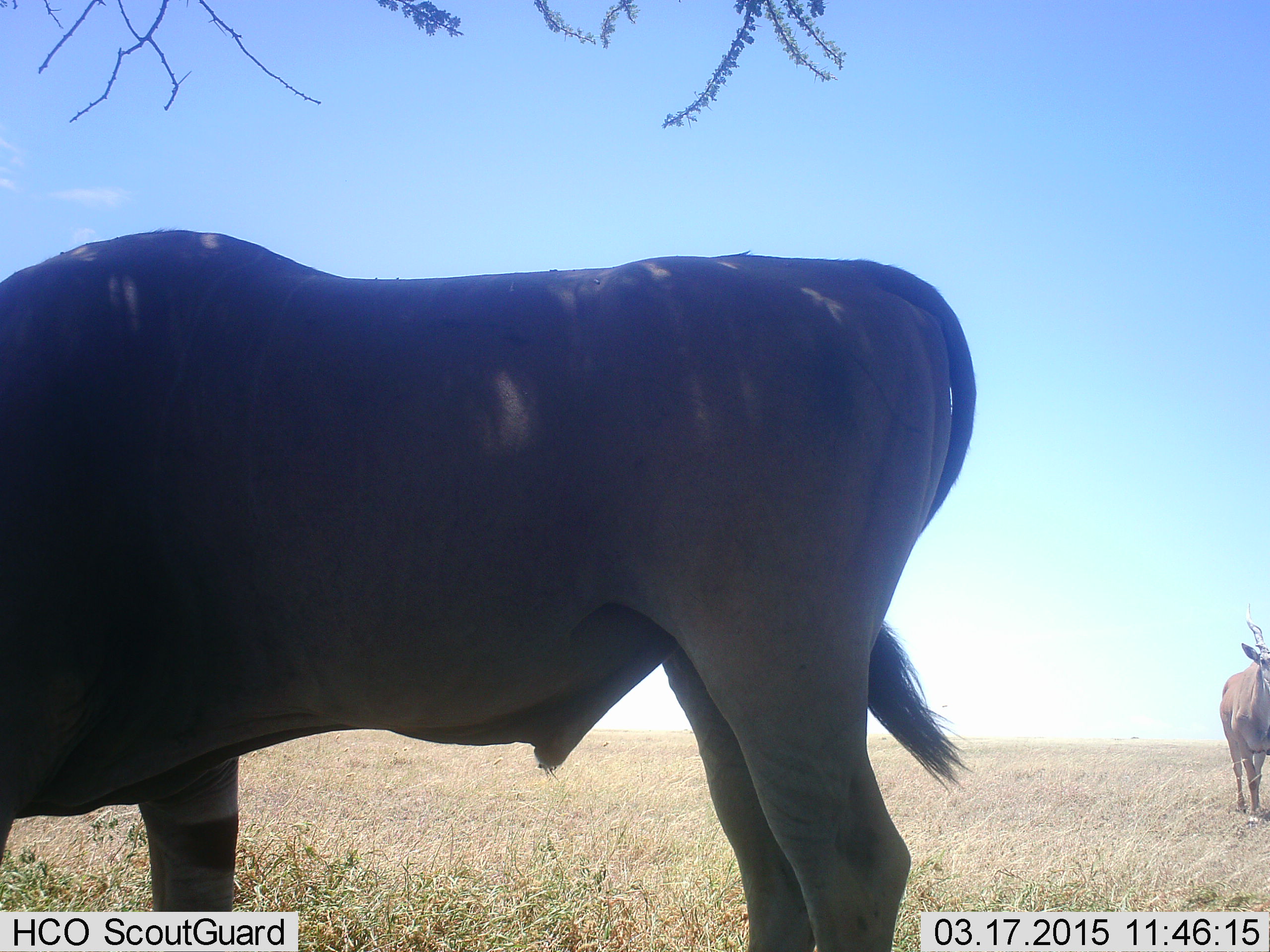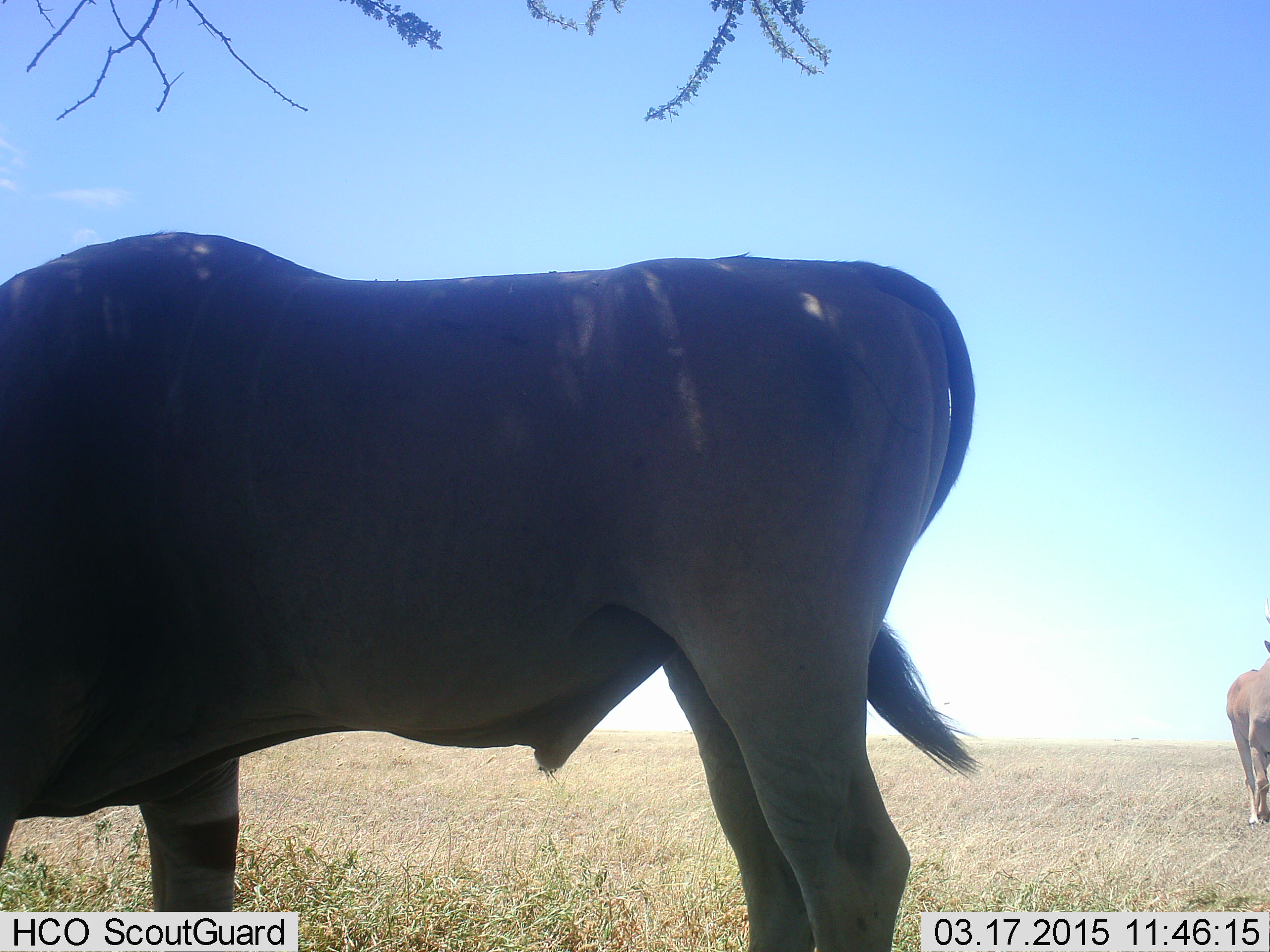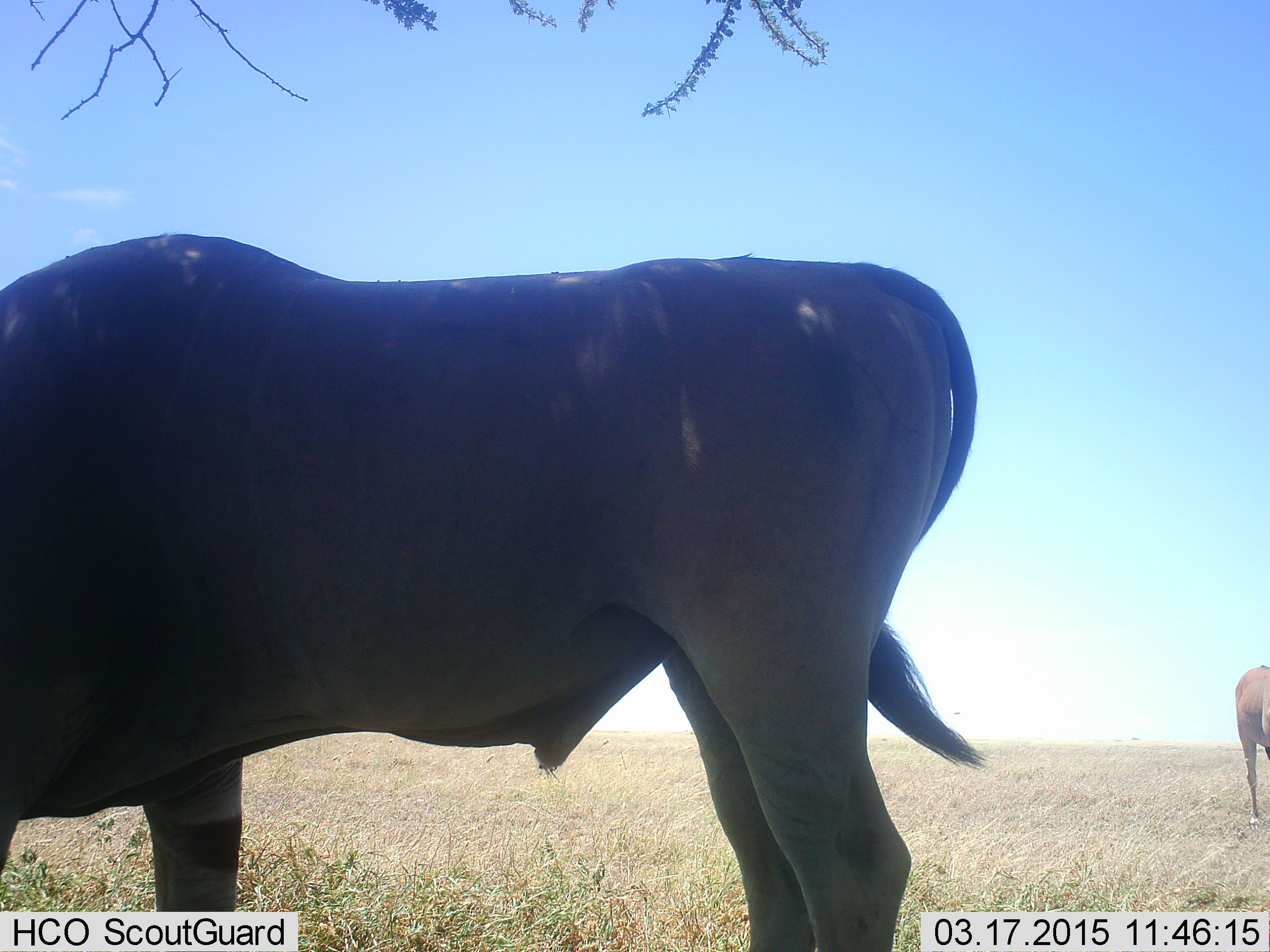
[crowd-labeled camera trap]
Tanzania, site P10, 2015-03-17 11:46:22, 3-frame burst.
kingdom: Animalia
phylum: Chordata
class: Mammalia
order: Artiodactyla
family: Bovidae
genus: Tragelaphus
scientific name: Tragelaphus oryx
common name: eland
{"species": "eland (Tragelaphus oryx)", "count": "2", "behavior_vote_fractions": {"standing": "86%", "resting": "0%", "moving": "43%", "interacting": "0%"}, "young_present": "0%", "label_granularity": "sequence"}